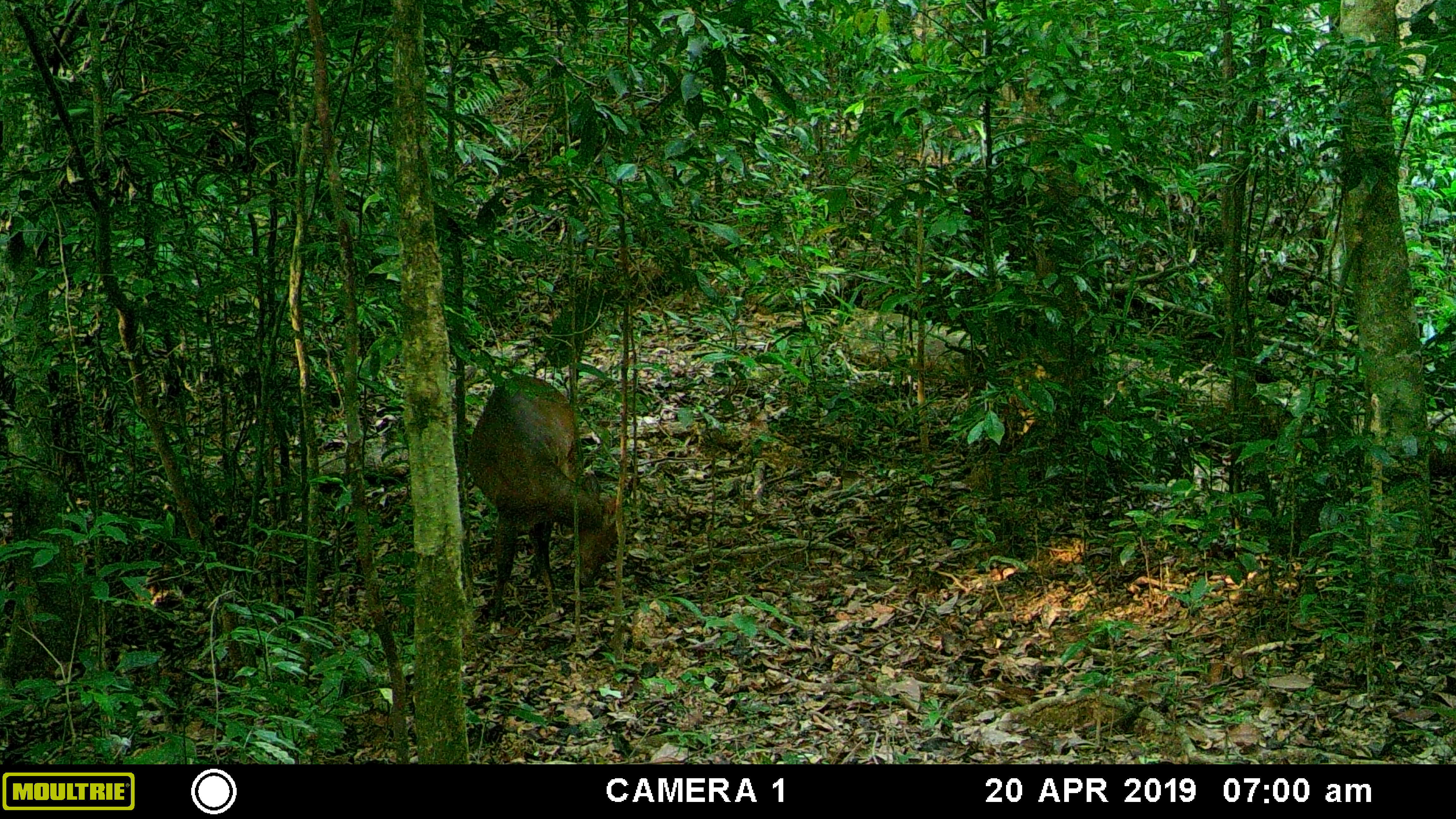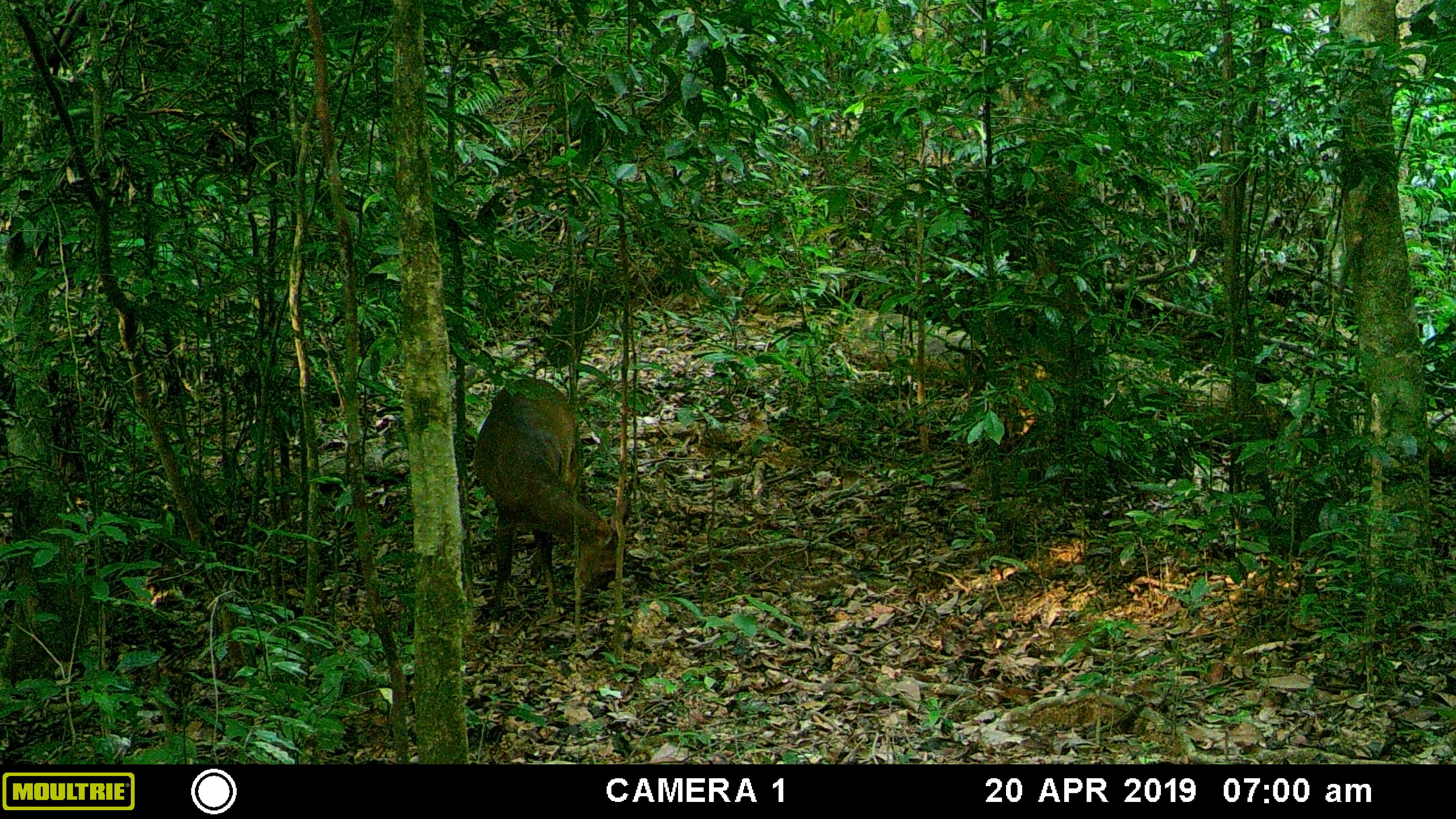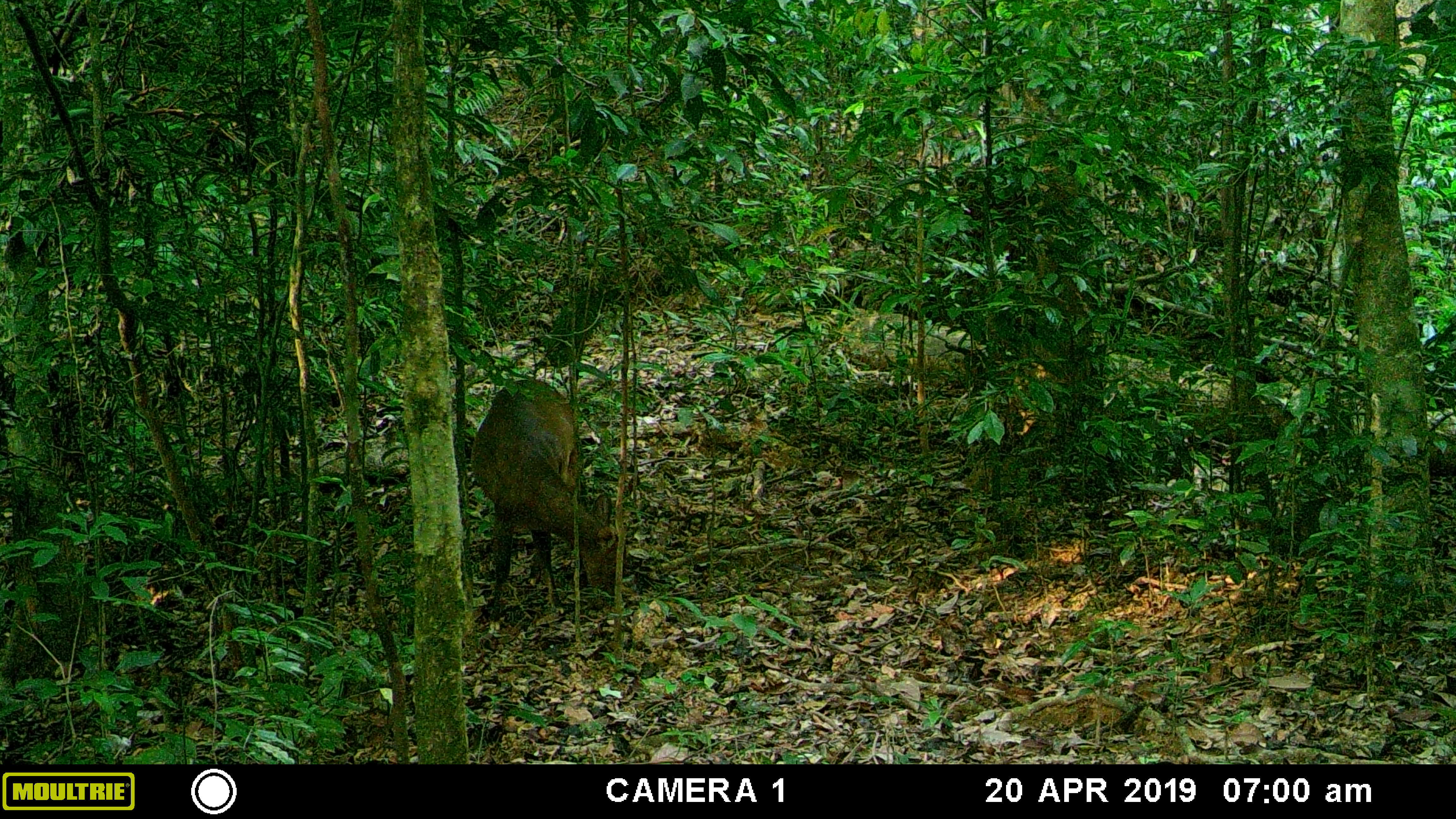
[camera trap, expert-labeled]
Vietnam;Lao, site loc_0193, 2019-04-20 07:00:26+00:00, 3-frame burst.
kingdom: Animalia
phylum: Chordata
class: Mammalia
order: Artiodactyla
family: Cervidae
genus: Muntiacus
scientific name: Muntiacus vuquangensis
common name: large-antlered muntjac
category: large antlered muntjac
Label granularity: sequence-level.